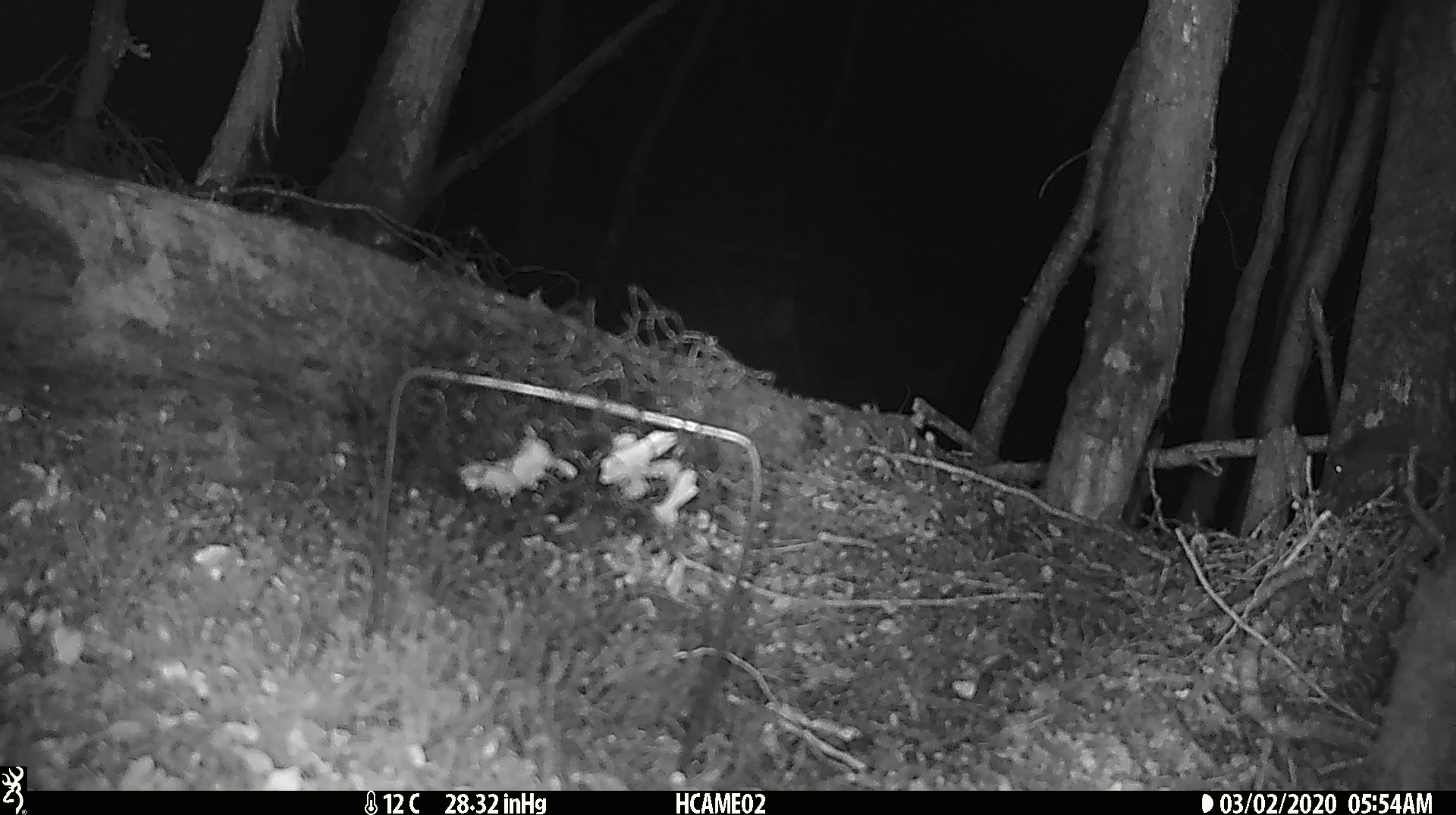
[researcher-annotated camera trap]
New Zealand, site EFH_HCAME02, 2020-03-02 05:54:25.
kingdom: Animalia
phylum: Chordata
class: Mammalia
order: Rodentia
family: Muridae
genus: Mus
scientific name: Mus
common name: mouse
Mouse (Mus).